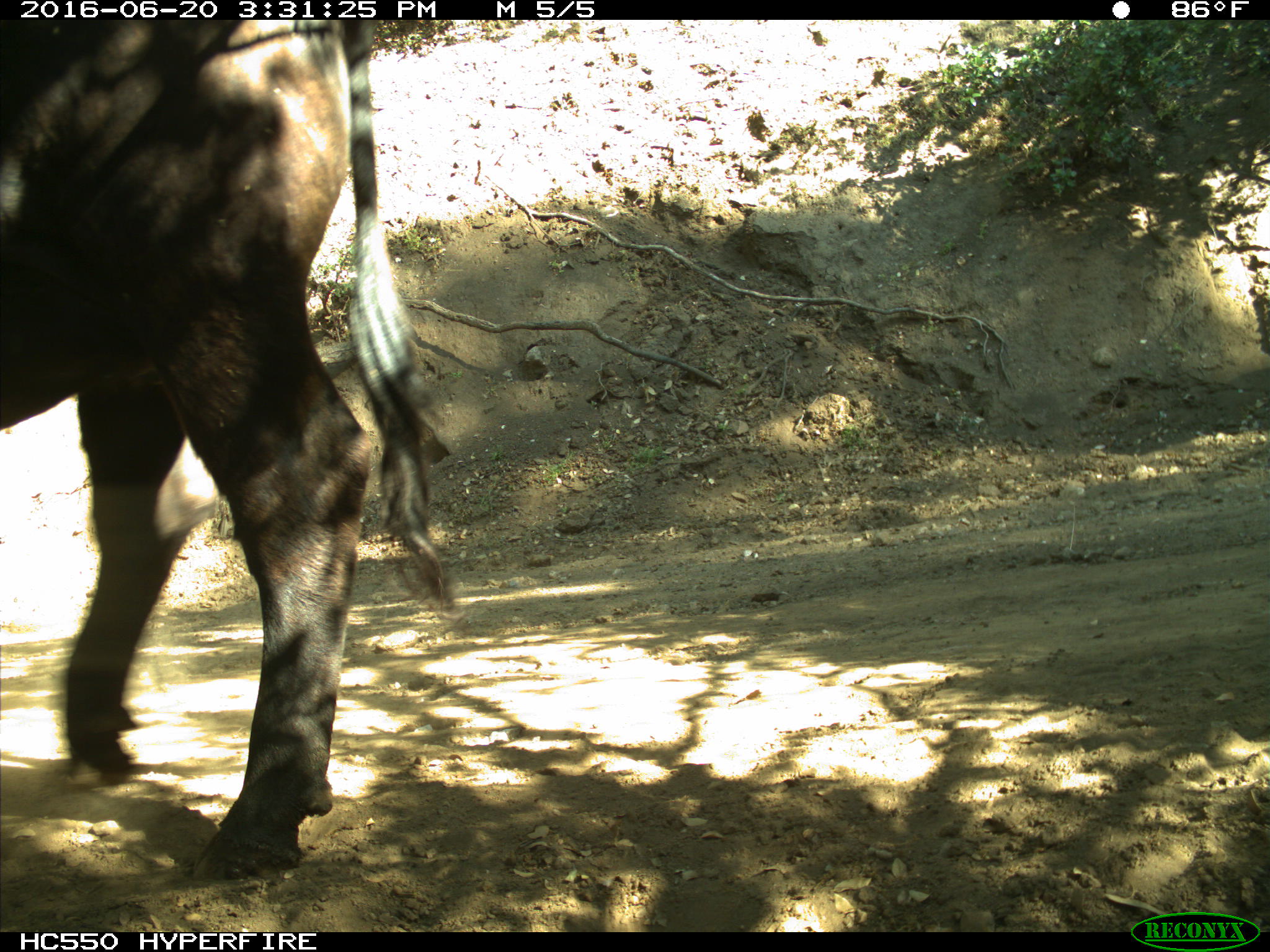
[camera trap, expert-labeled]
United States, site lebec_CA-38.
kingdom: Animalia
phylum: Chordata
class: Mammalia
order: Artiodactyla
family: Bovidae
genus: Bos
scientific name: Bos taurus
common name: domestic cow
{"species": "Bos taurus (domestic cow)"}